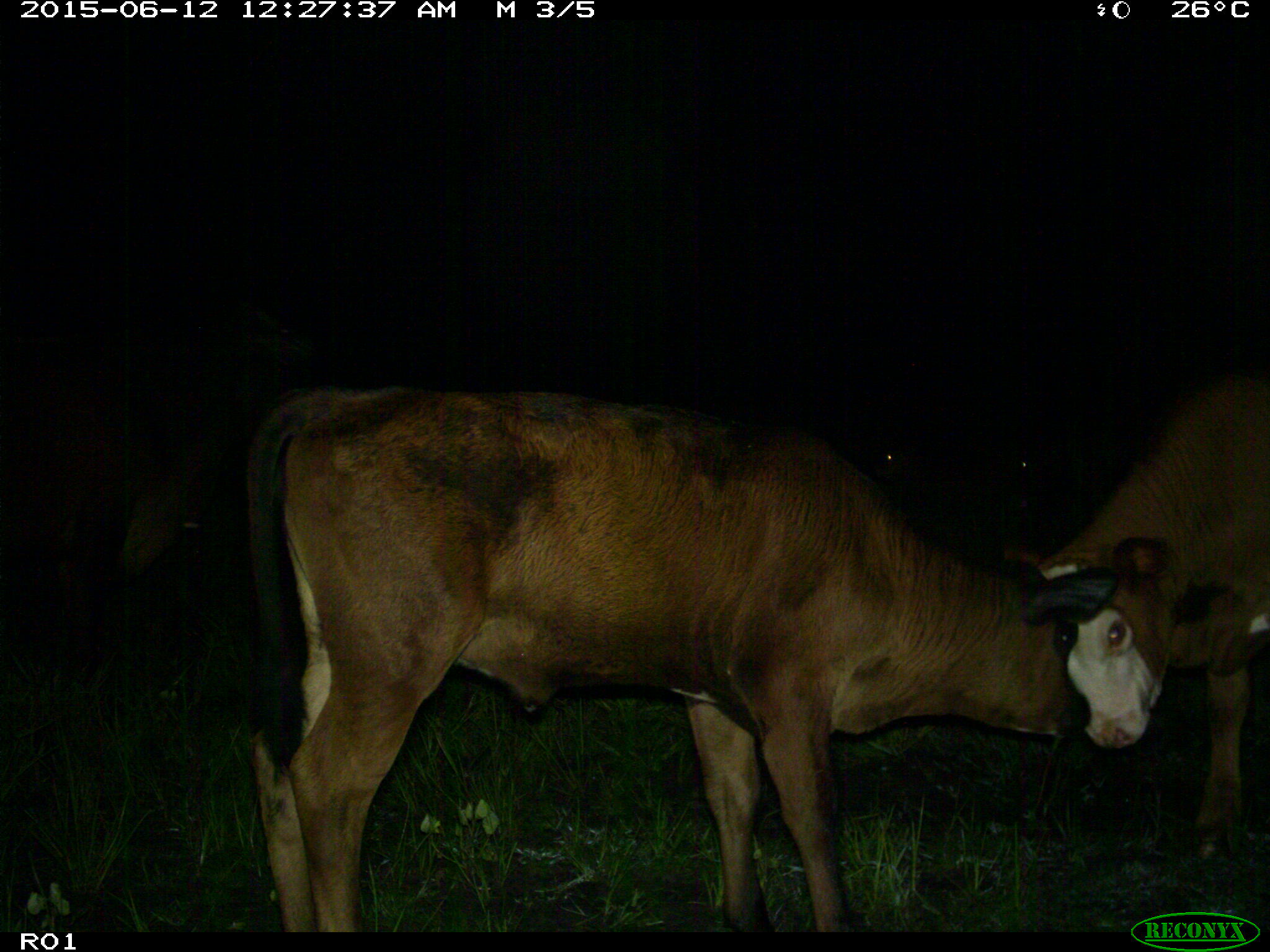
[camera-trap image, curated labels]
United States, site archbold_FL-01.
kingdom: Animalia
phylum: Chordata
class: Mammalia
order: Artiodactyla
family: Bovidae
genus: Bos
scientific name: Bos taurus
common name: domestic cow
Bos taurus (domestic cow).